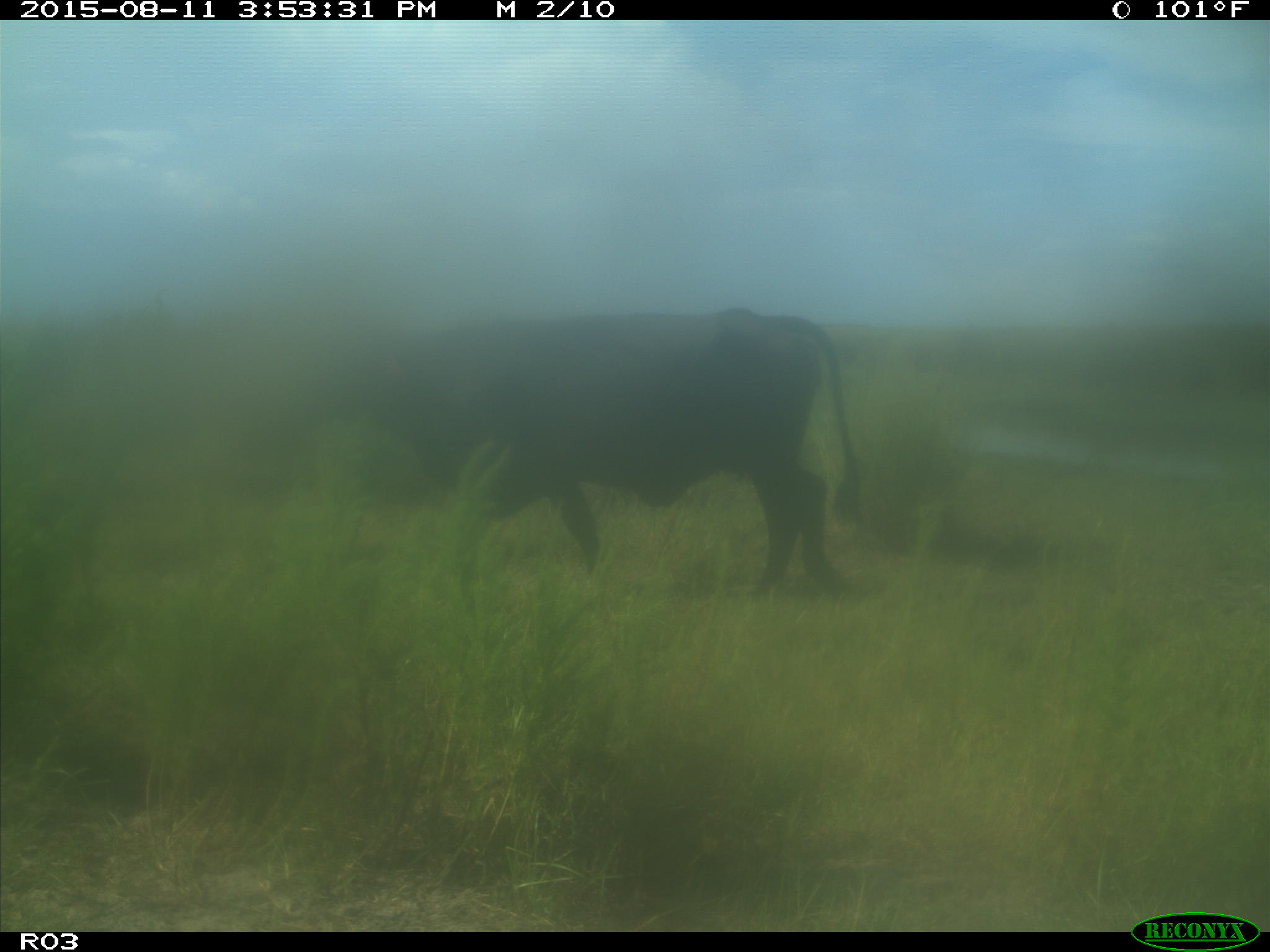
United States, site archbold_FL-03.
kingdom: Animalia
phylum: Chordata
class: Mammalia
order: Artiodactyla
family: Bovidae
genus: Bos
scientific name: Bos taurus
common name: domestic cow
Bos taurus (domestic cow).